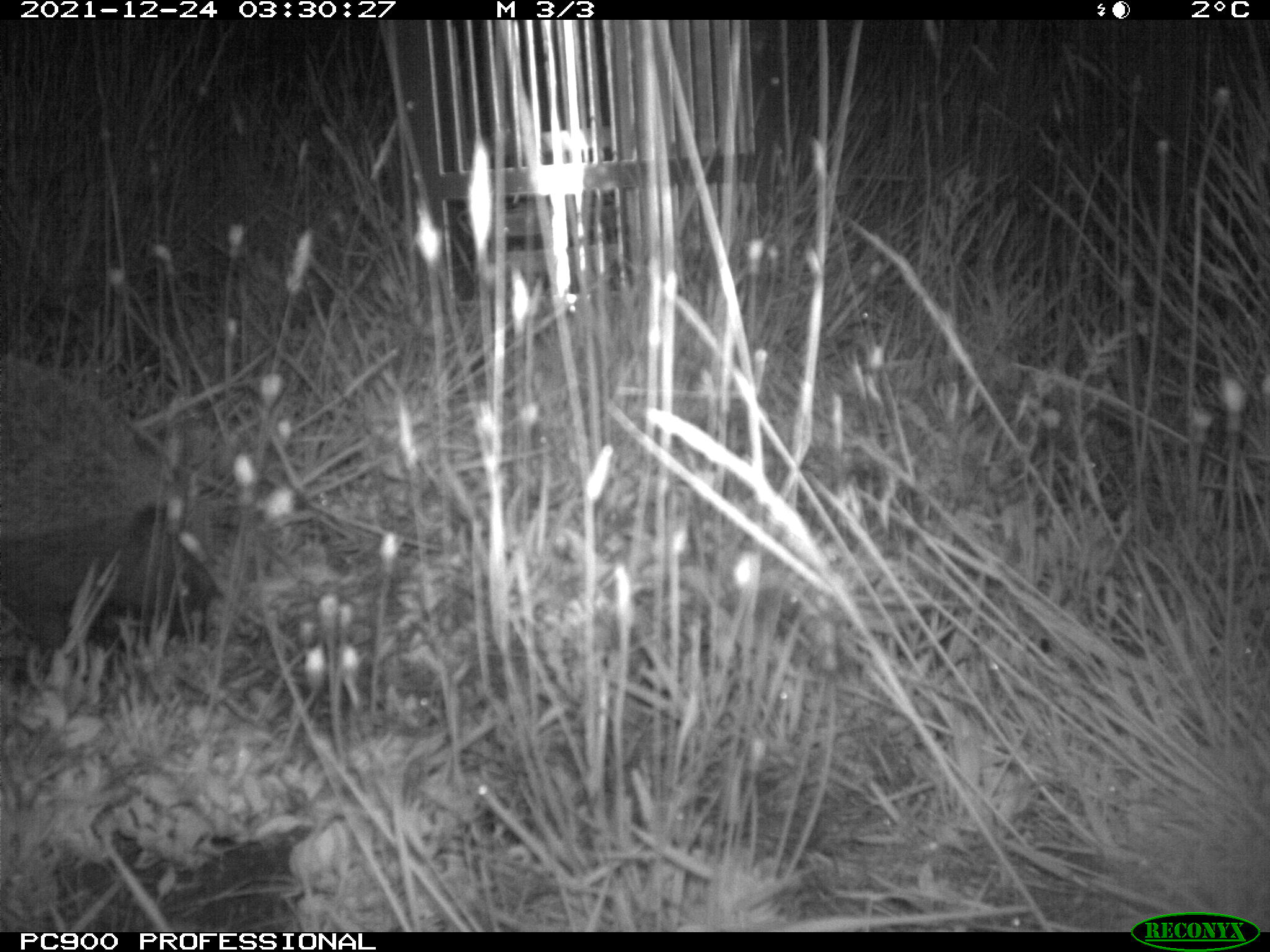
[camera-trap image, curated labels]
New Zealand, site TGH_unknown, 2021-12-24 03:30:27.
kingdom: Animalia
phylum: Chordata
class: Mammalia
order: Eulipotyphla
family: Erinaceidae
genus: Erinaceus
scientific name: Erinaceus europaeus europaeus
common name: european hedgehog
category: hedgehog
Hedgehog (european hedgehog) (Erinaceus europaeus europaeus).